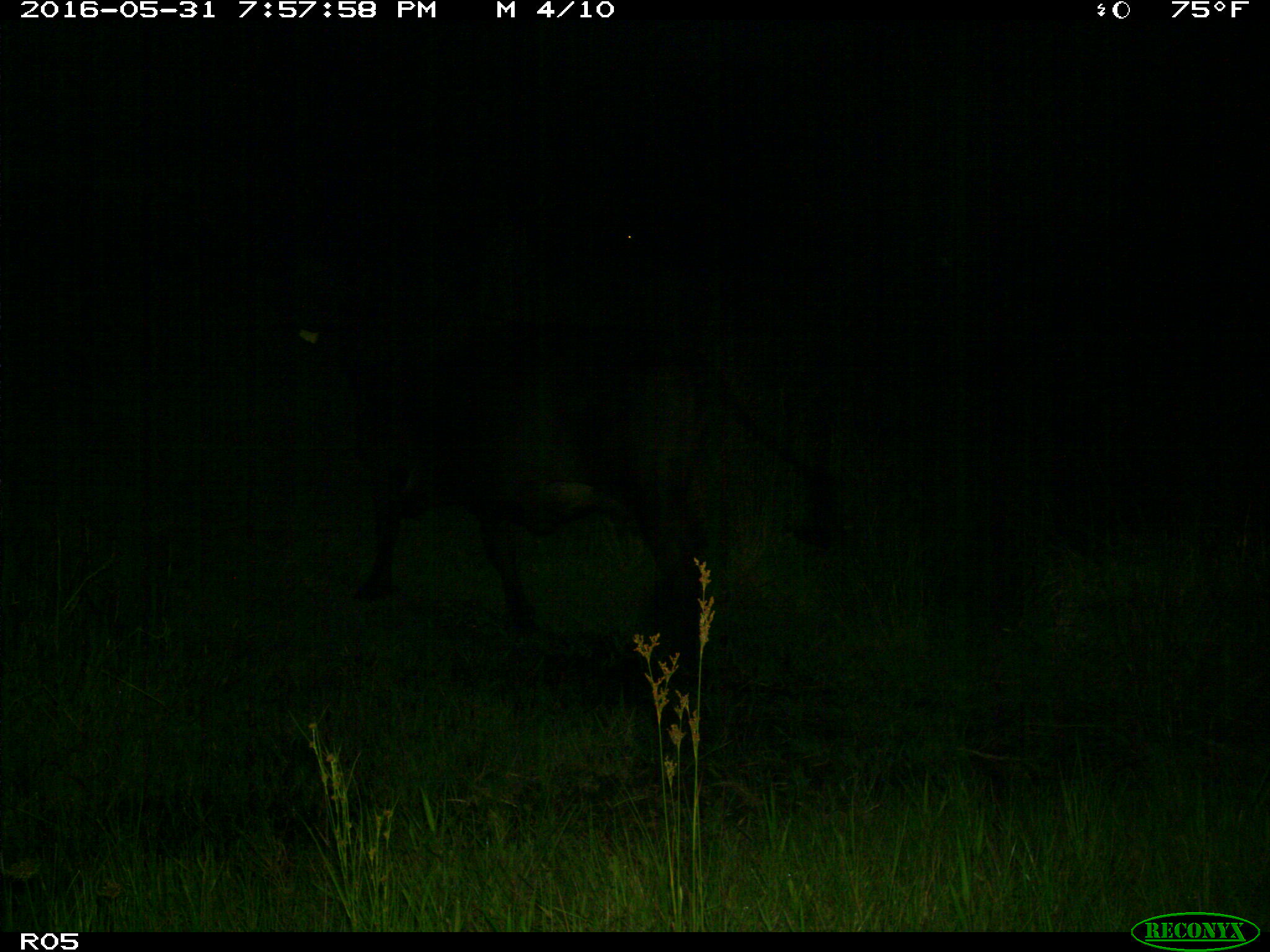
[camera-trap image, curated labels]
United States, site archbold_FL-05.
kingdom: Animalia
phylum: Chordata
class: Mammalia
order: Artiodactyla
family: Bovidae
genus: Bos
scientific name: Bos taurus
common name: domestic cow